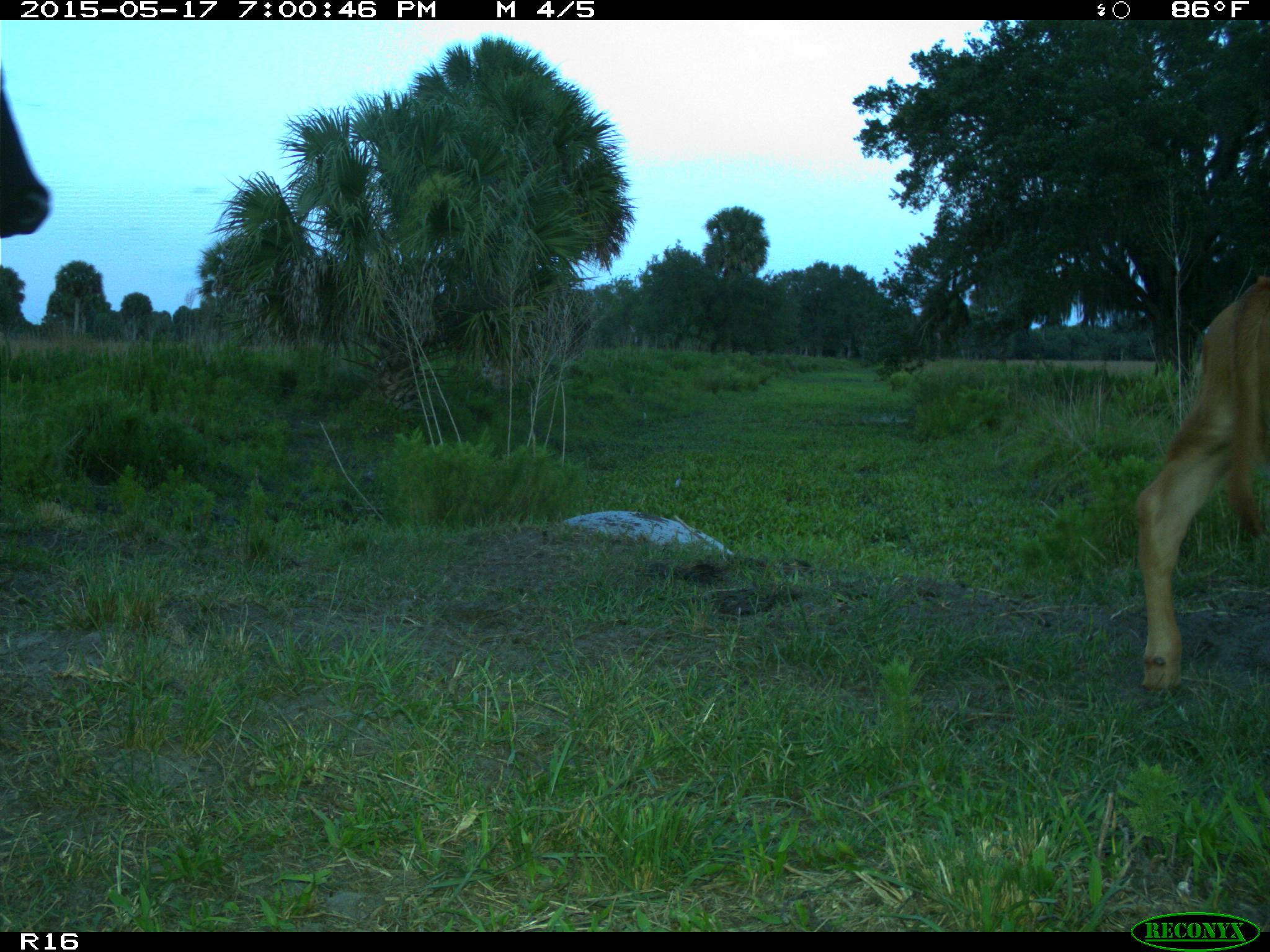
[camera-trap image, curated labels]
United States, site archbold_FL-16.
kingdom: Animalia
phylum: Chordata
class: Mammalia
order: Artiodactyla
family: Bovidae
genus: Bos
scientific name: Bos taurus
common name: domestic cow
Bos taurus (domestic cow).